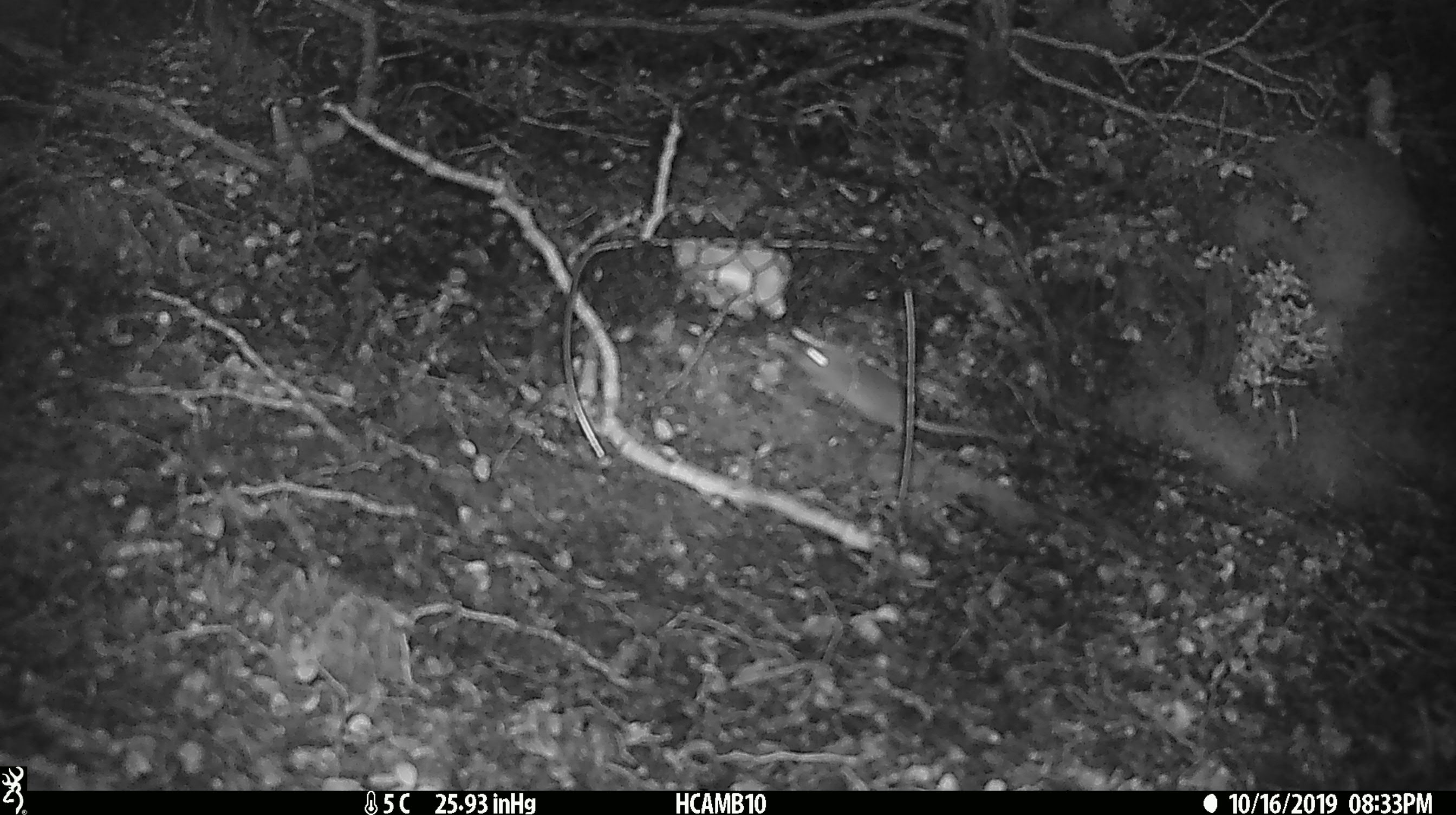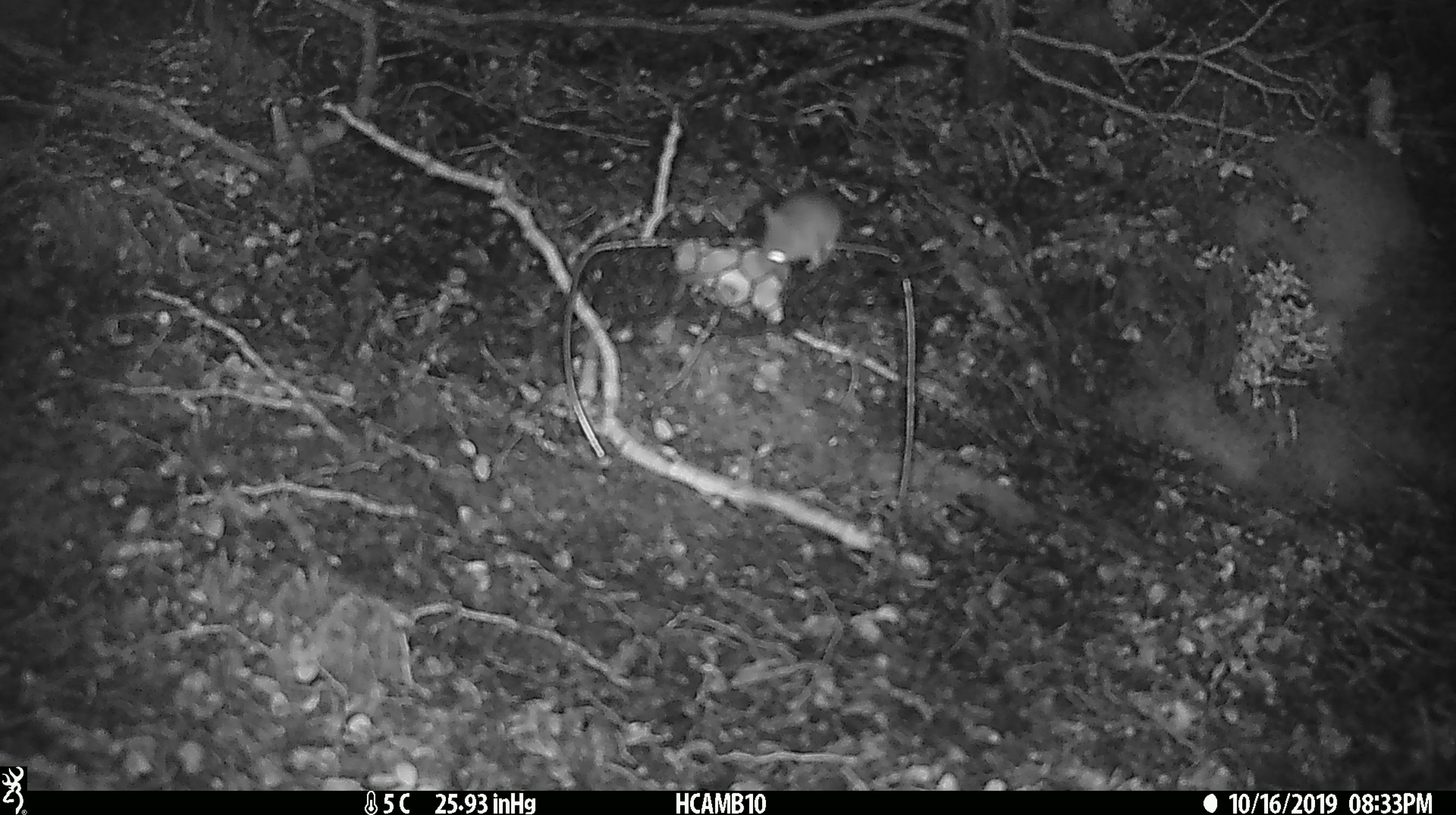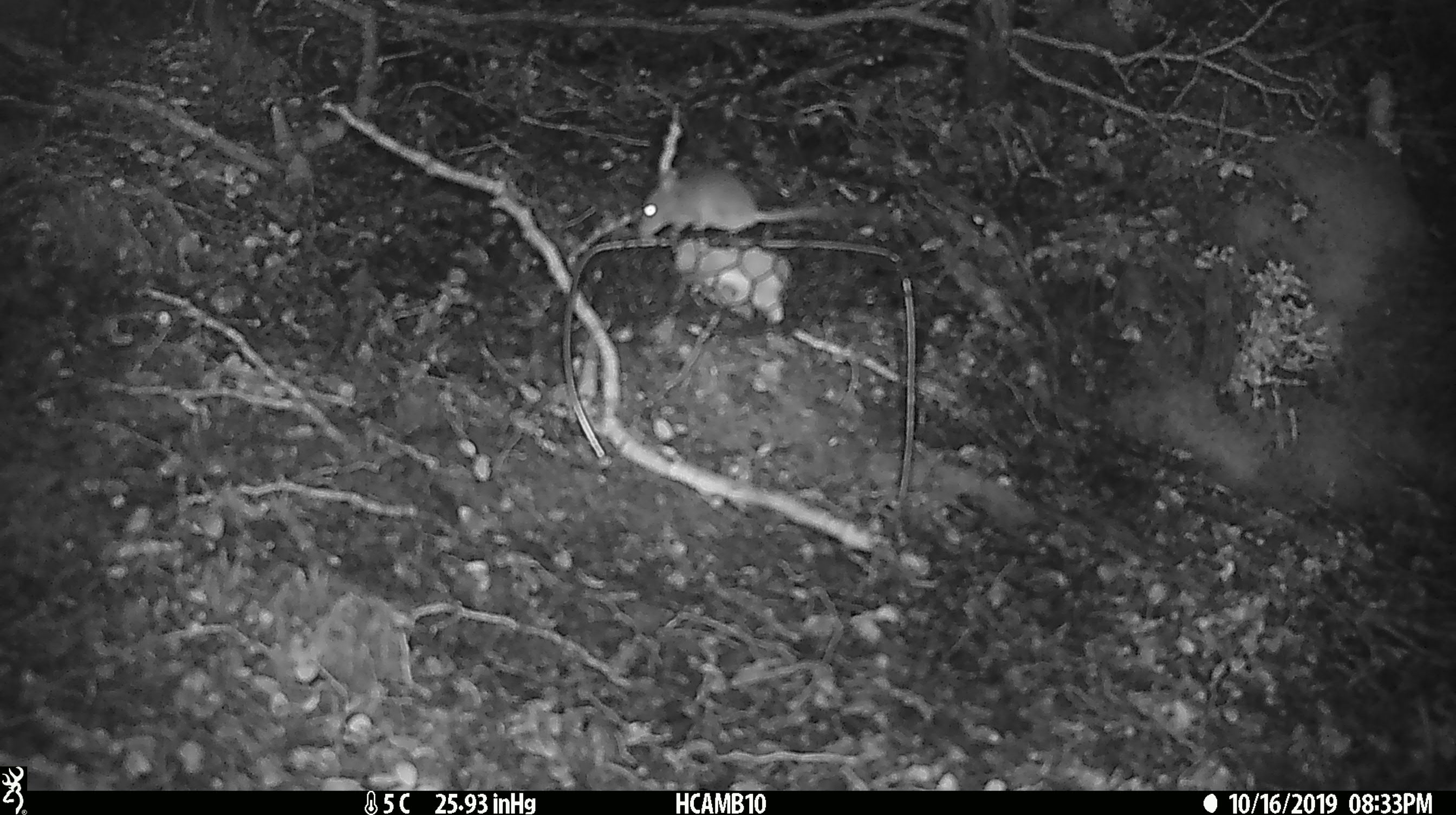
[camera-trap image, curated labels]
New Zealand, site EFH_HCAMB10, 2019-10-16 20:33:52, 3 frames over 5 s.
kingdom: Animalia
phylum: Chordata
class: Mammalia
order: Rodentia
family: Muridae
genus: Mus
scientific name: Mus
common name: mouse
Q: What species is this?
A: Mouse (Mus).